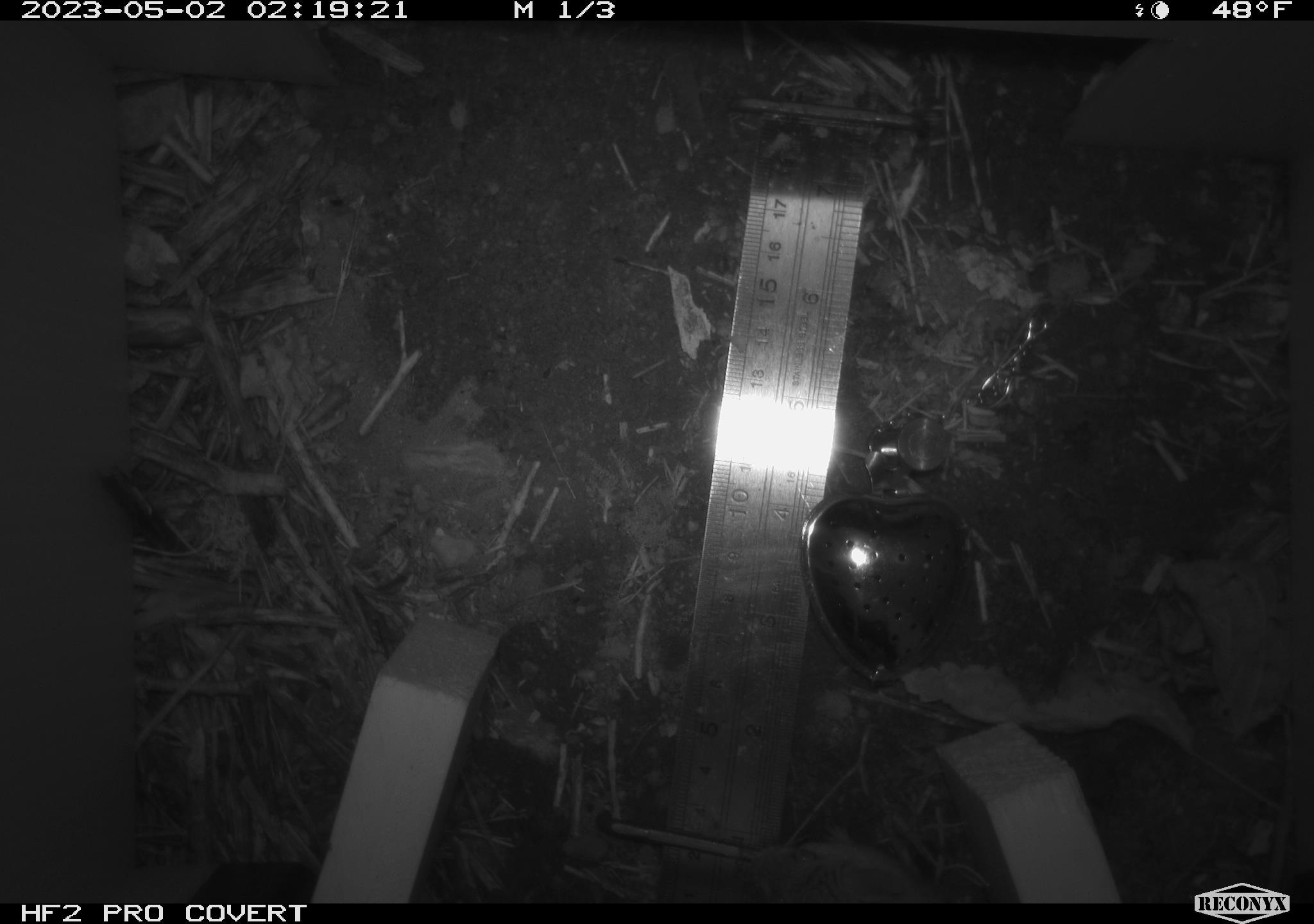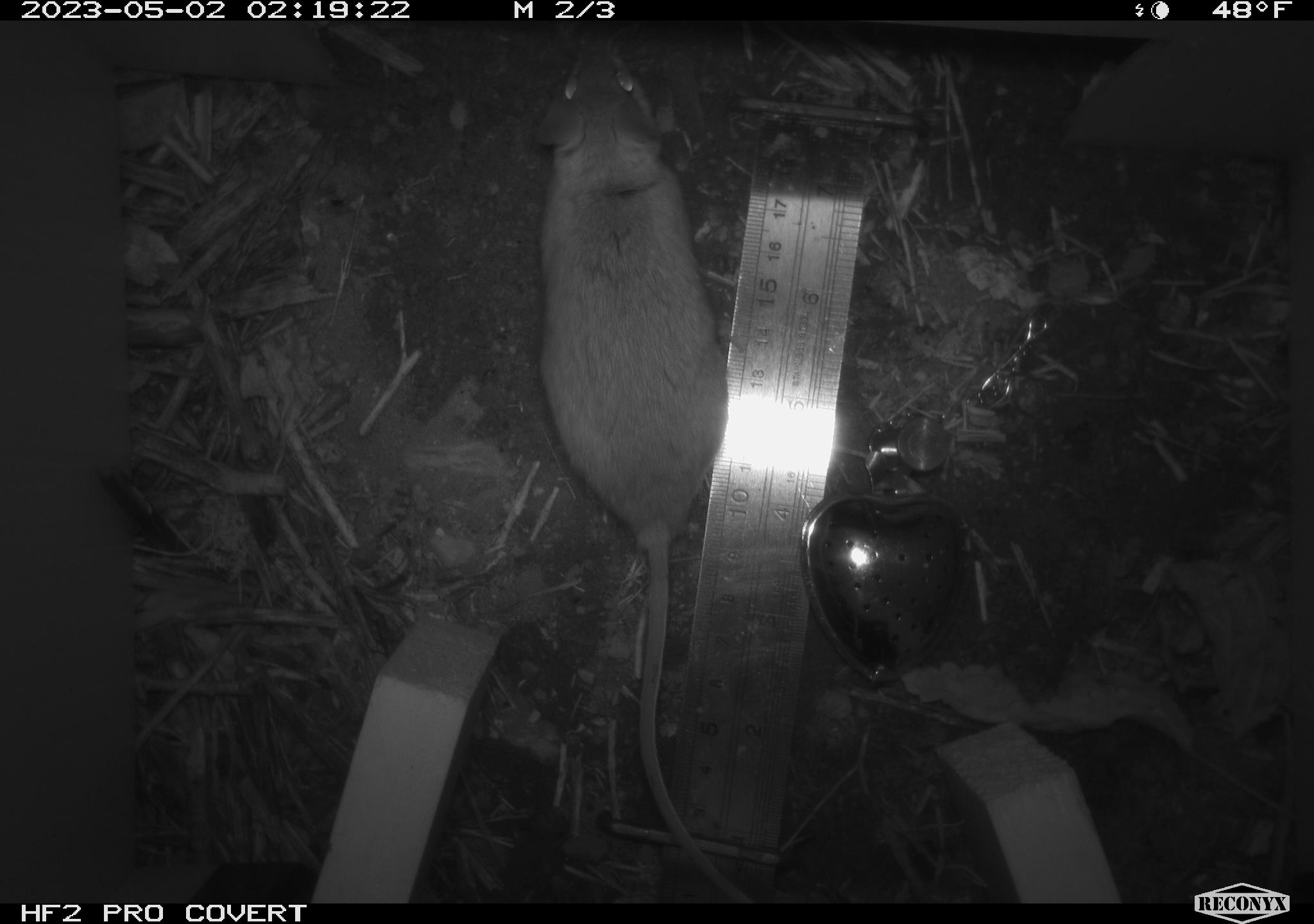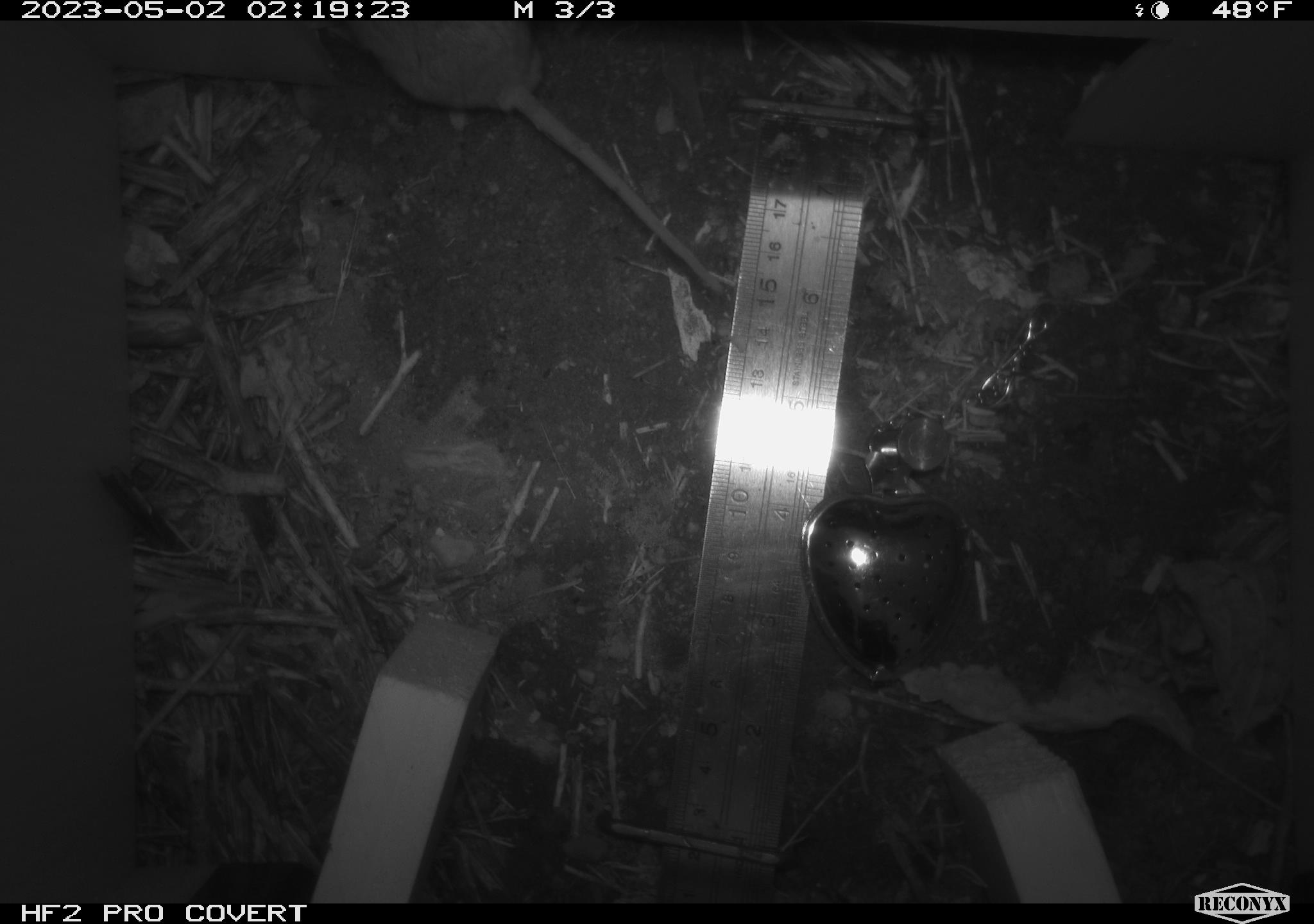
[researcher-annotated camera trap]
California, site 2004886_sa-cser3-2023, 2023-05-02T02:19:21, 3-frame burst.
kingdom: Animalia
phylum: Chordata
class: Mammalia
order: Rodentia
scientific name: Rodentia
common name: rodent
Rodent (Rodentia).